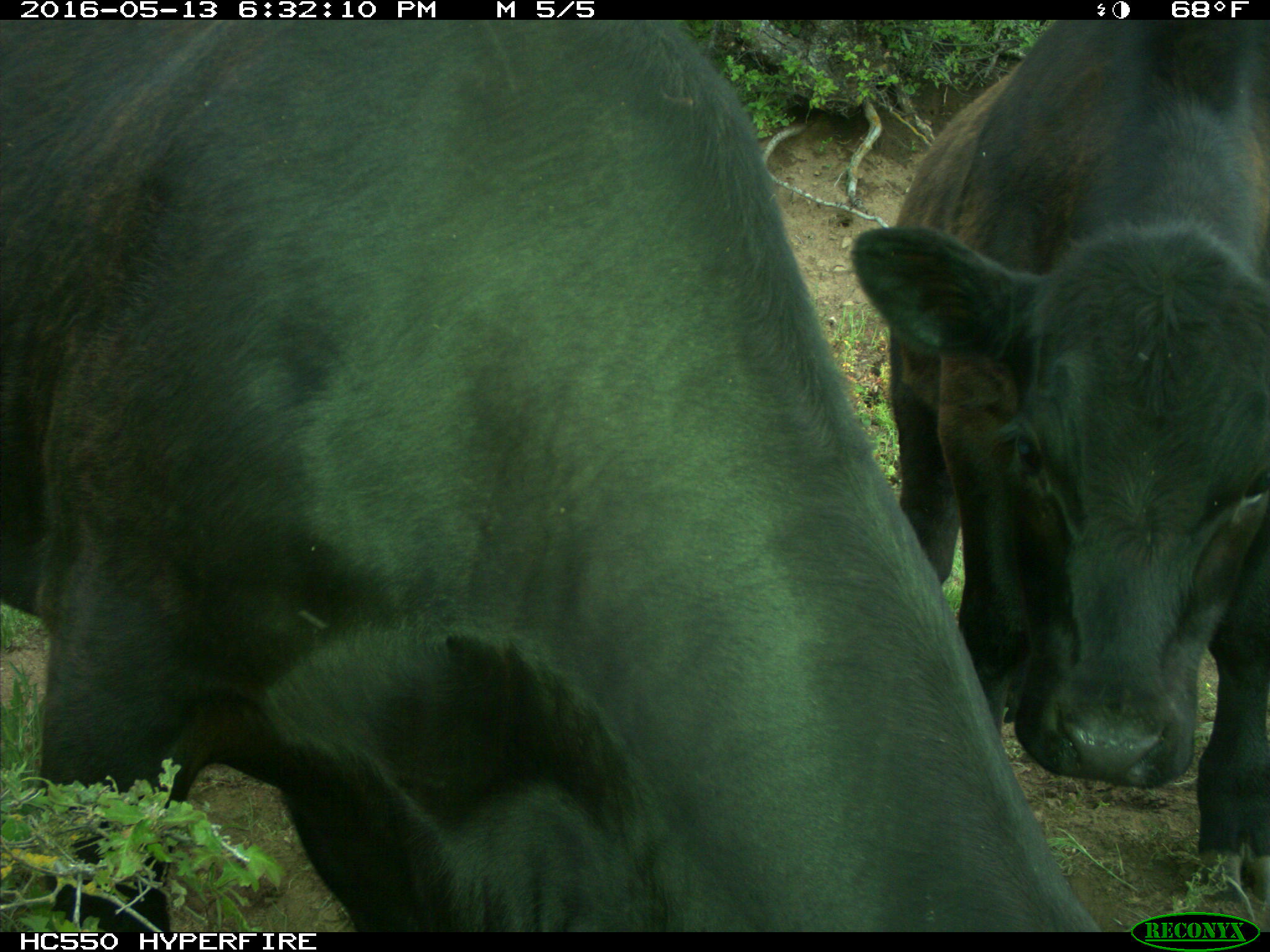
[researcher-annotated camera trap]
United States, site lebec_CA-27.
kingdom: Animalia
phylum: Chordata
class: Mammalia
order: Artiodactyla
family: Bovidae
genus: Bos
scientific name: Bos taurus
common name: domestic cow